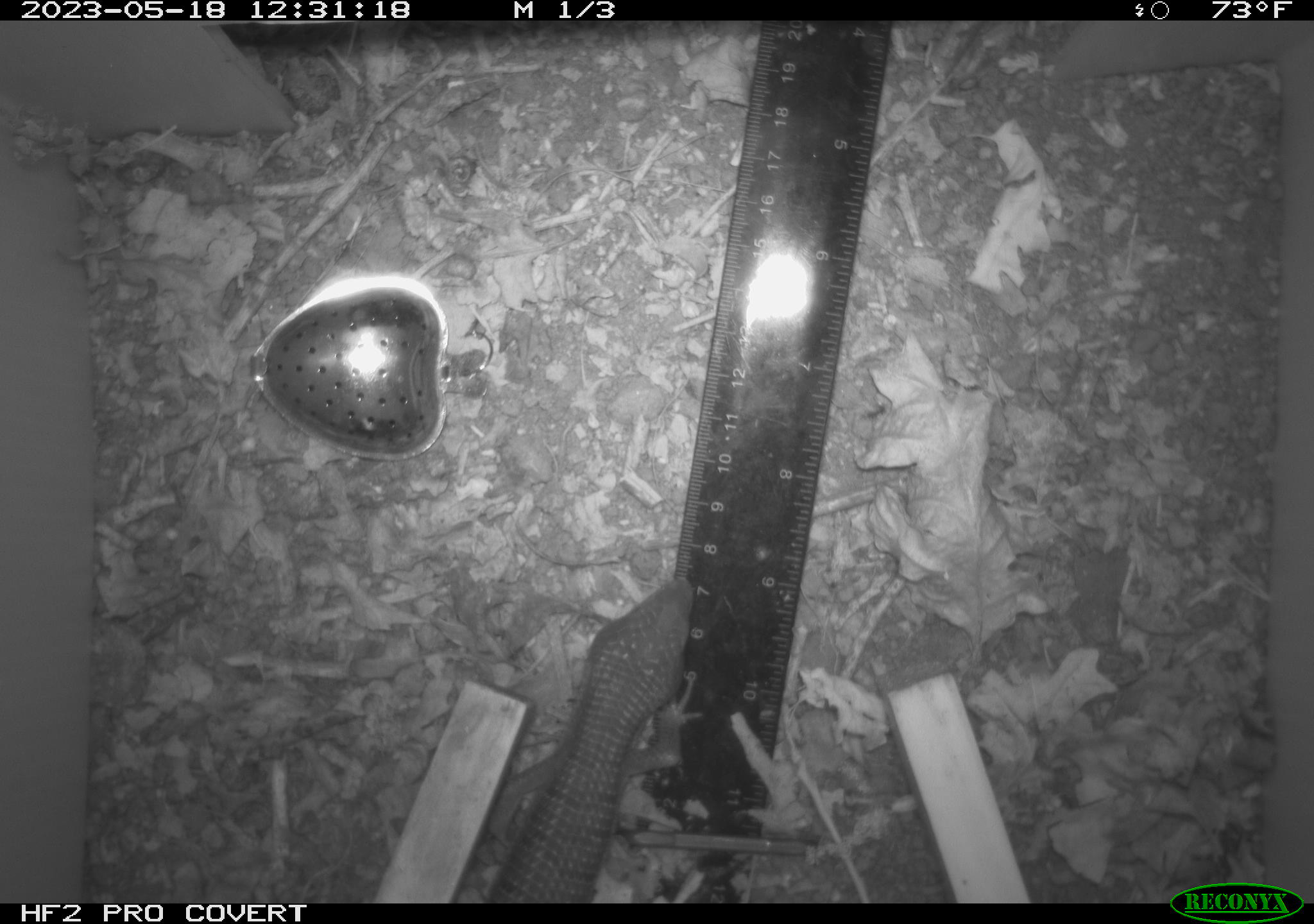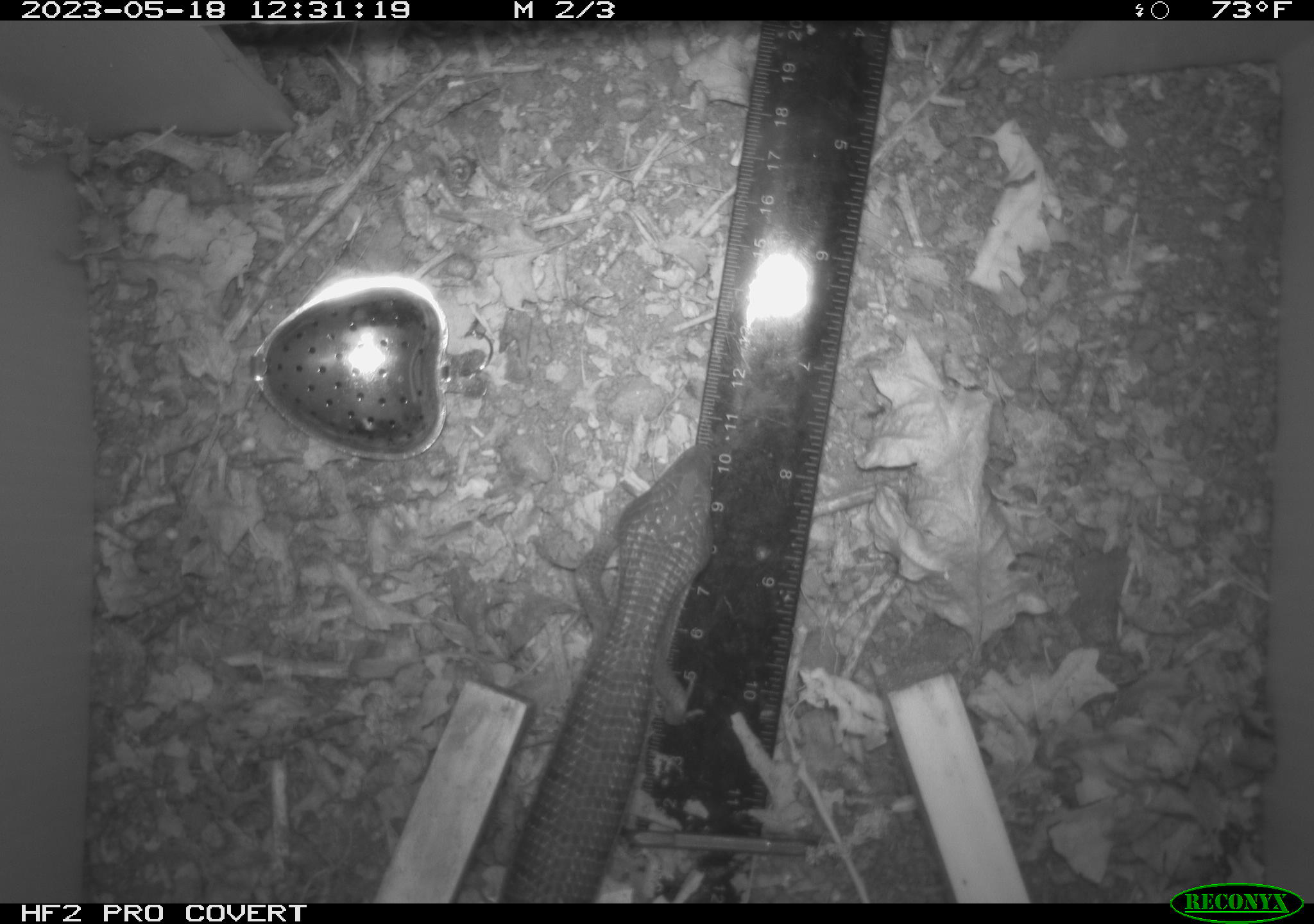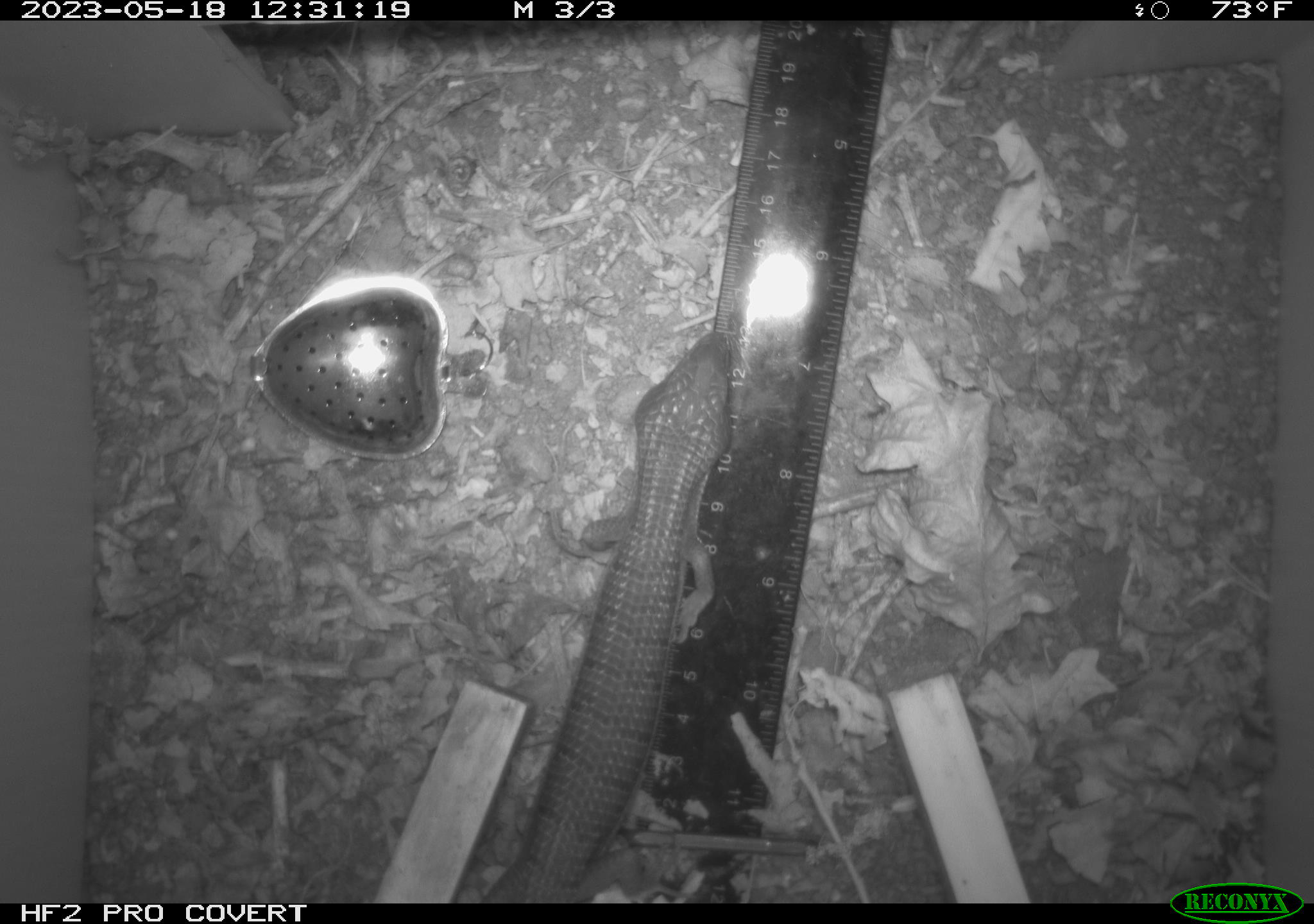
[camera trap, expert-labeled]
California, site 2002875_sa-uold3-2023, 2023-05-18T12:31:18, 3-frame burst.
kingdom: Animalia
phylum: Chordata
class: Reptilia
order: Squamata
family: Anguidae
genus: Elgaria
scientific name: Elgaria multicarinata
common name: southern alligator lizard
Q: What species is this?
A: Southern alligator lizard (Elgaria multicarinata).